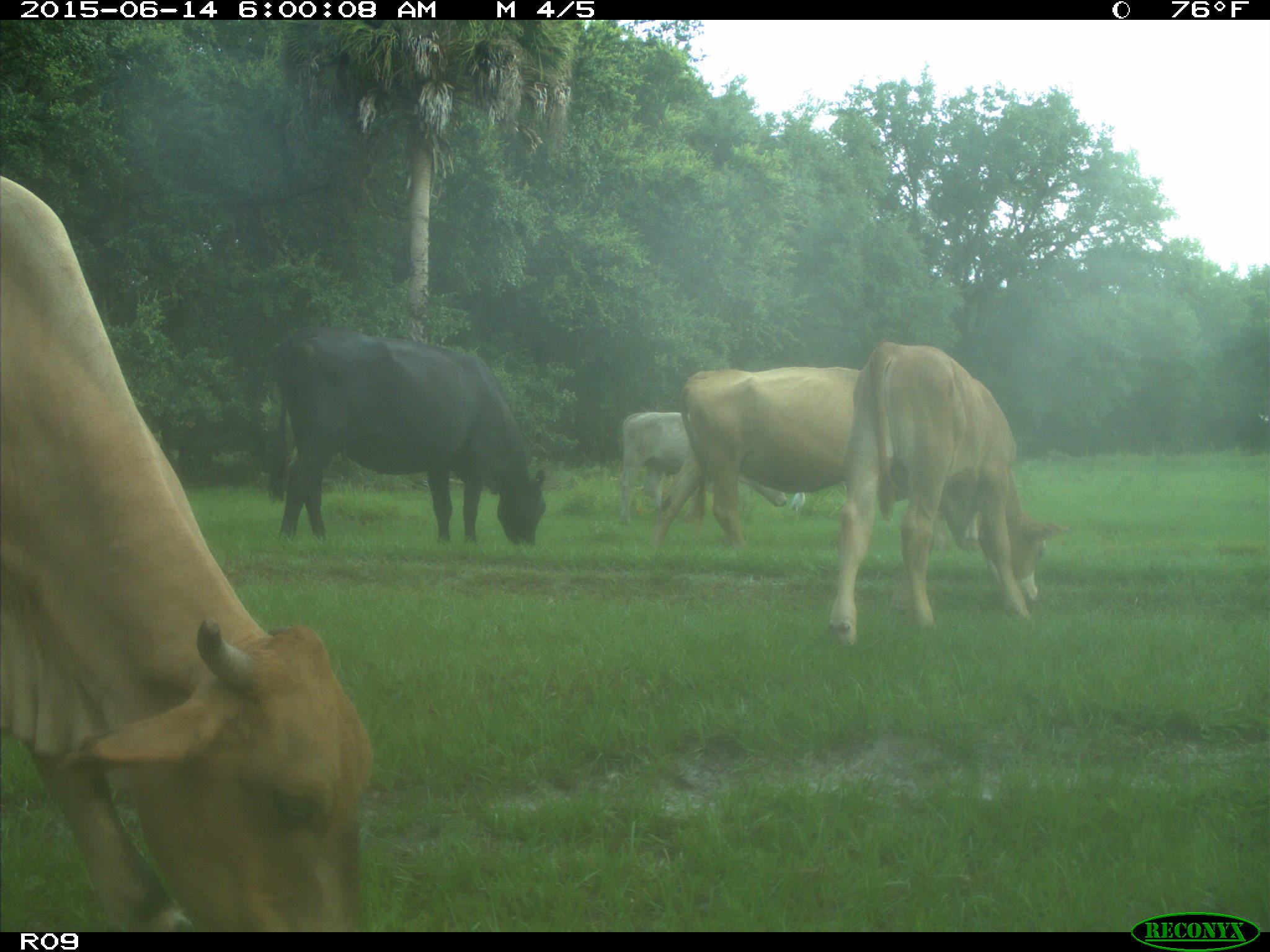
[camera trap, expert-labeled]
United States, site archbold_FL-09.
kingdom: Animalia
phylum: Chordata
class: Mammalia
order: Artiodactyla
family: Bovidae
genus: Bos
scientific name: Bos taurus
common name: domestic cow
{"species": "Bos taurus (domestic cow)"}